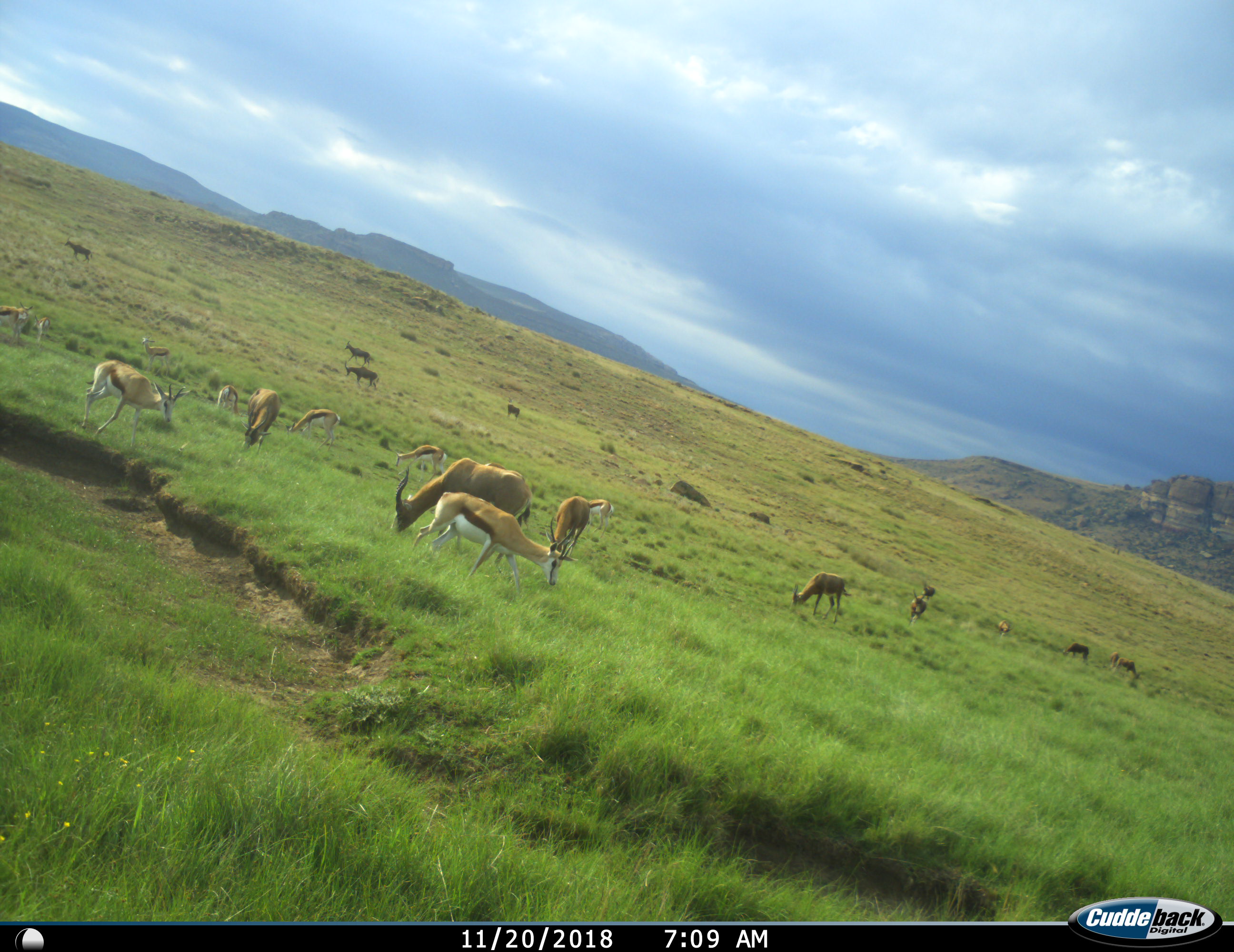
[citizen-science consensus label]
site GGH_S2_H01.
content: unidentified animal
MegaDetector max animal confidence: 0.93